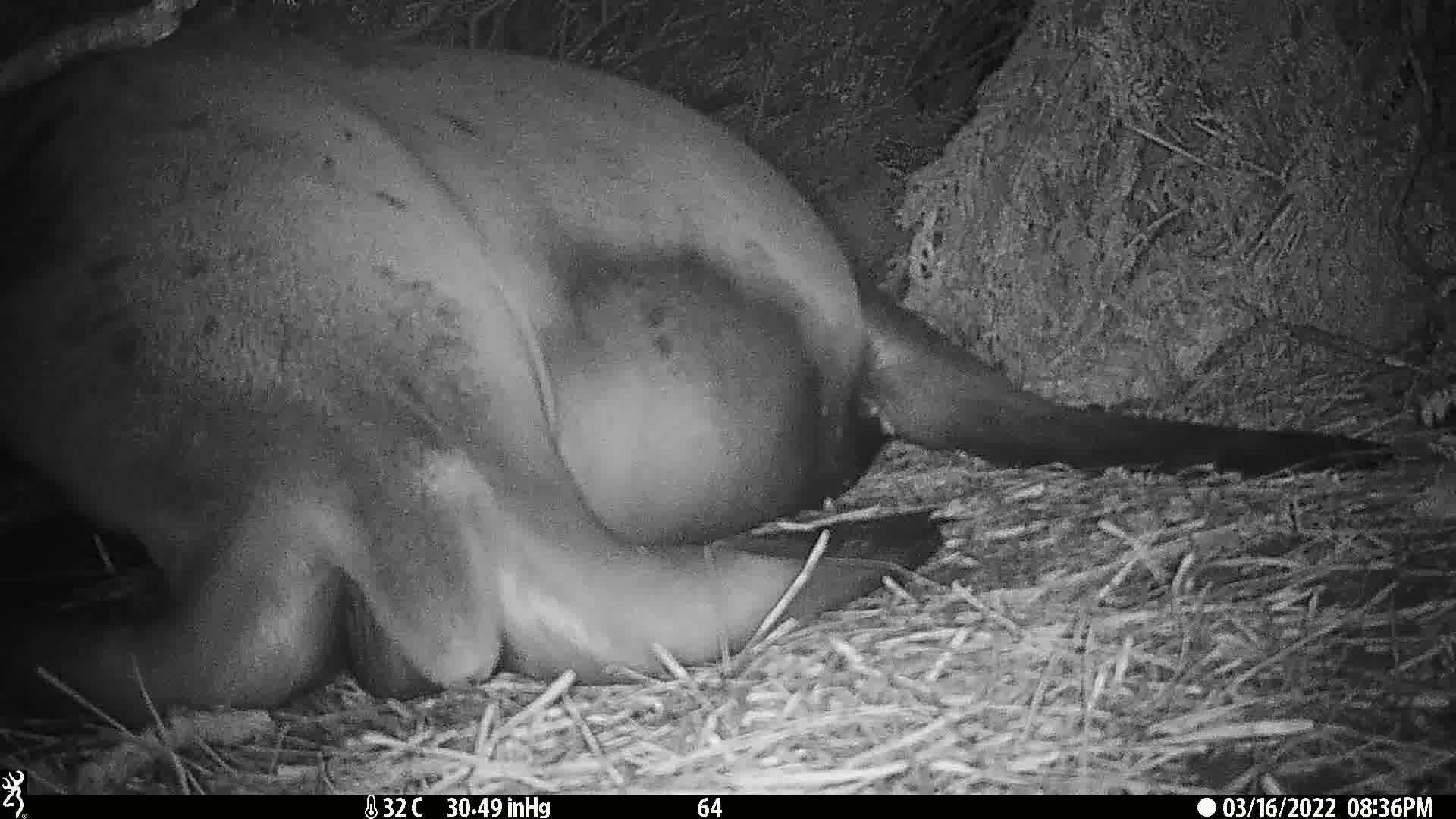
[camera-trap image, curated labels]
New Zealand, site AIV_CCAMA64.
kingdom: Animalia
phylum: Chordata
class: Mammalia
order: Carnivora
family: Otariidae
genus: Phocarctos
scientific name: Phocarctos hookeri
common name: new zealand sea lion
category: sealion